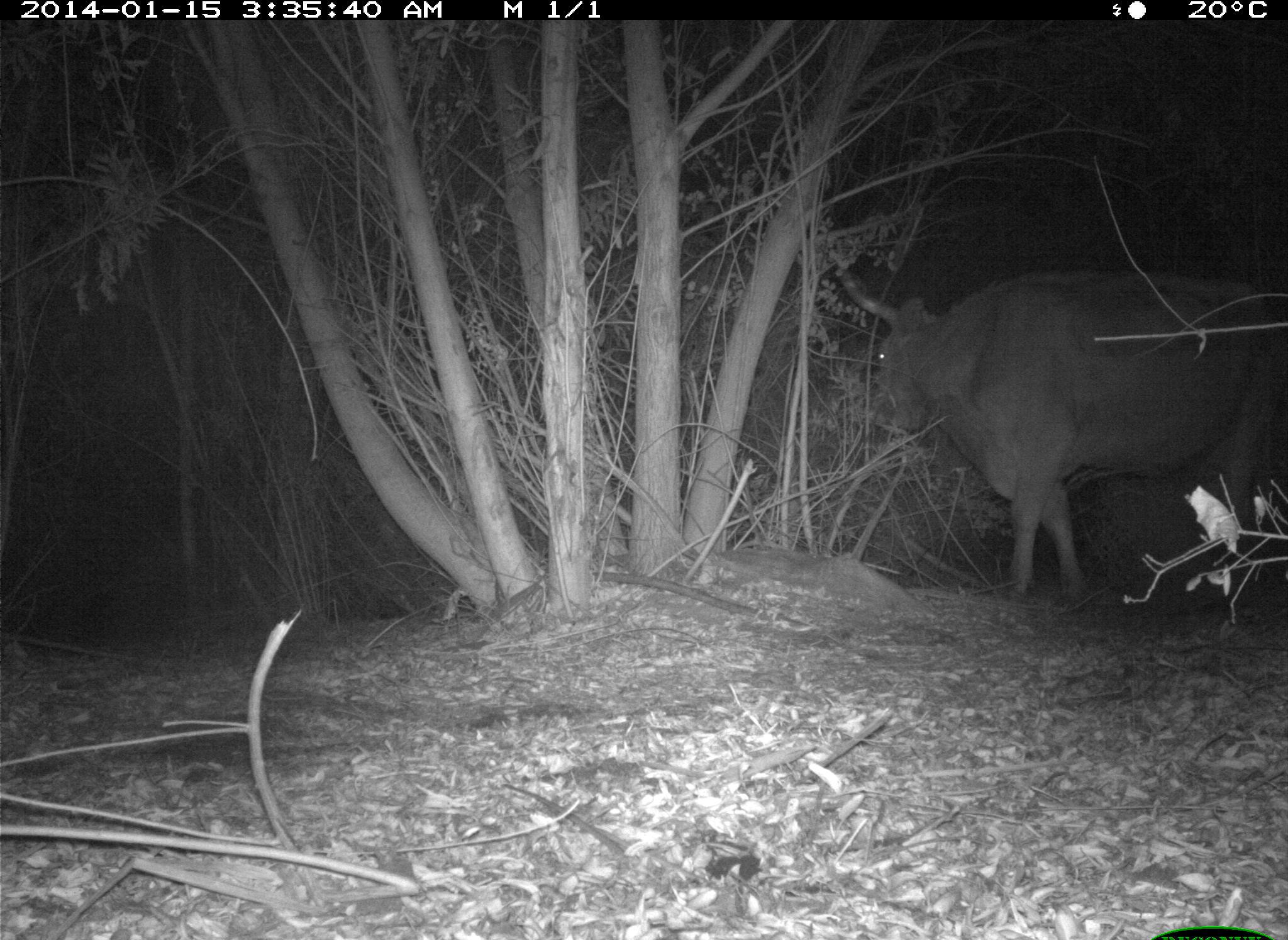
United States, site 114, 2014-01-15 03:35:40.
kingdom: Animalia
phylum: Chordata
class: Mammalia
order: Artiodactyla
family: Bovidae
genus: Bos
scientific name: Bos taurus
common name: cow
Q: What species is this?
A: Cow (Bos taurus).